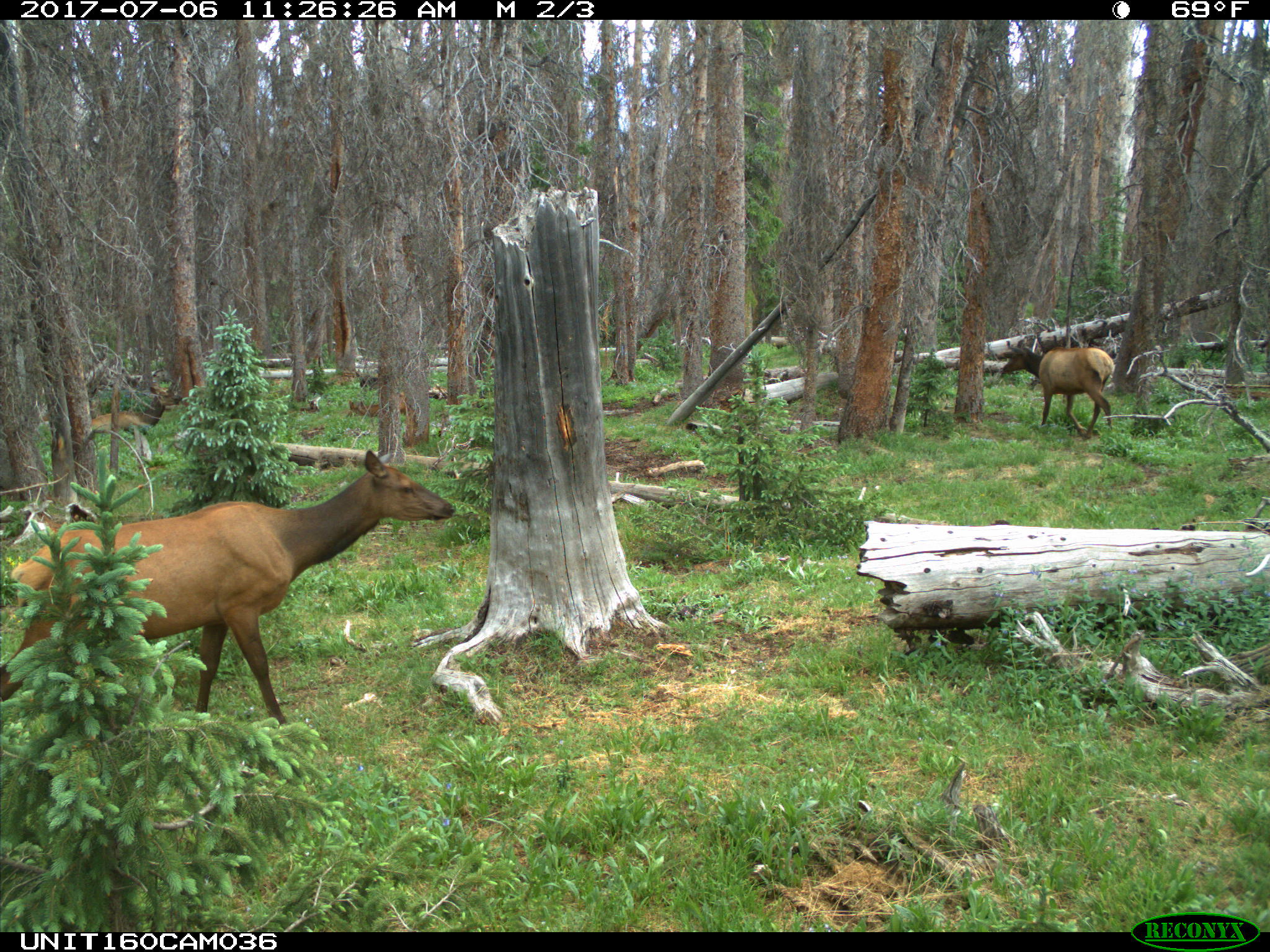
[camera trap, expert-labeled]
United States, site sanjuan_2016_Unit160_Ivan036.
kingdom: Animalia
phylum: Chordata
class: Mammalia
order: Artiodactyla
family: Cervidae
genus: Cervus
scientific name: Cervus elaphus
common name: red deer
Cervus elaphus (red deer).